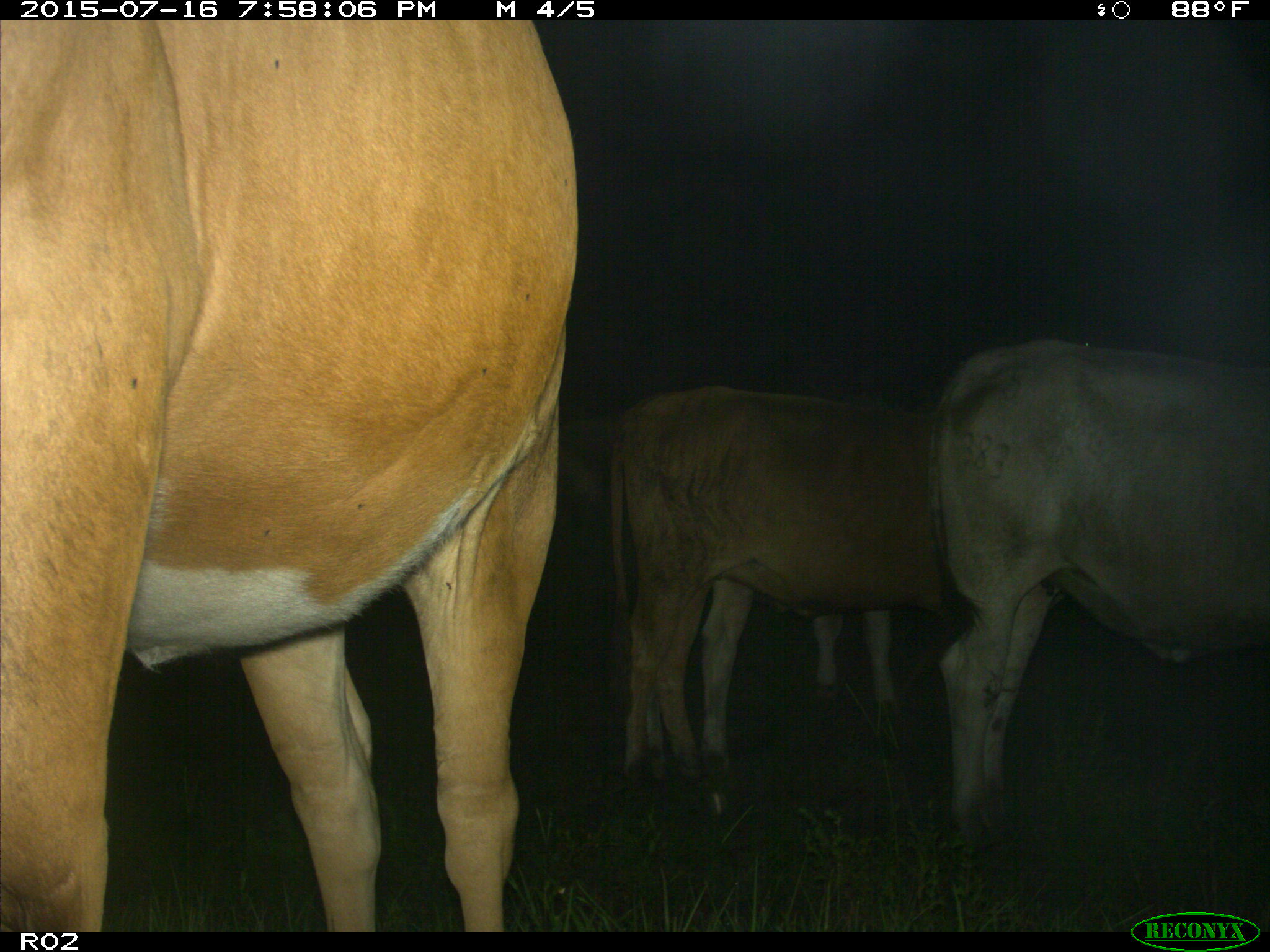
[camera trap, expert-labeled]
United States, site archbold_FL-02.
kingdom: Animalia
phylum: Chordata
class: Mammalia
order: Artiodactyla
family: Bovidae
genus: Bos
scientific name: Bos taurus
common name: domestic cow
Bos taurus (domestic cow).